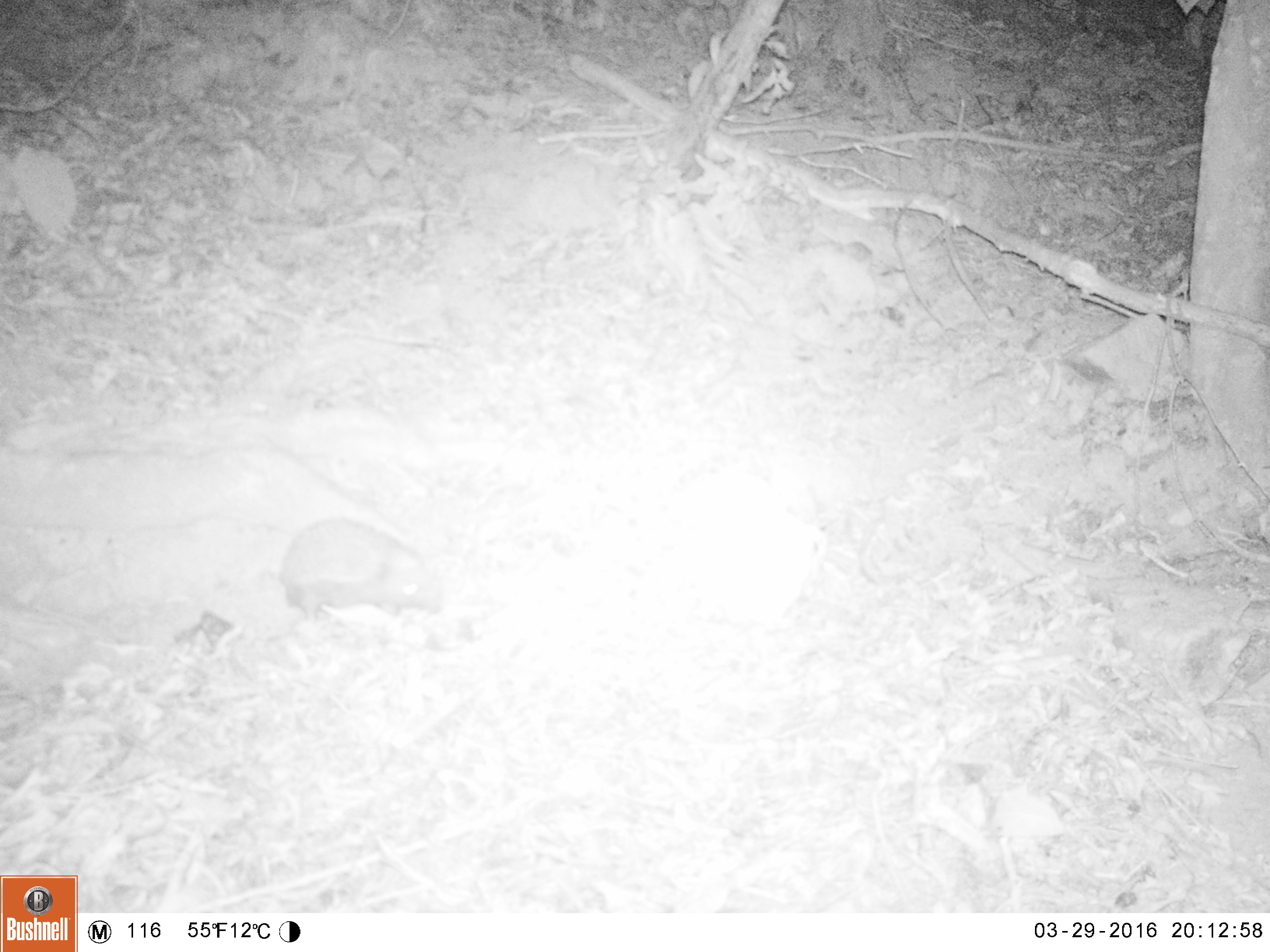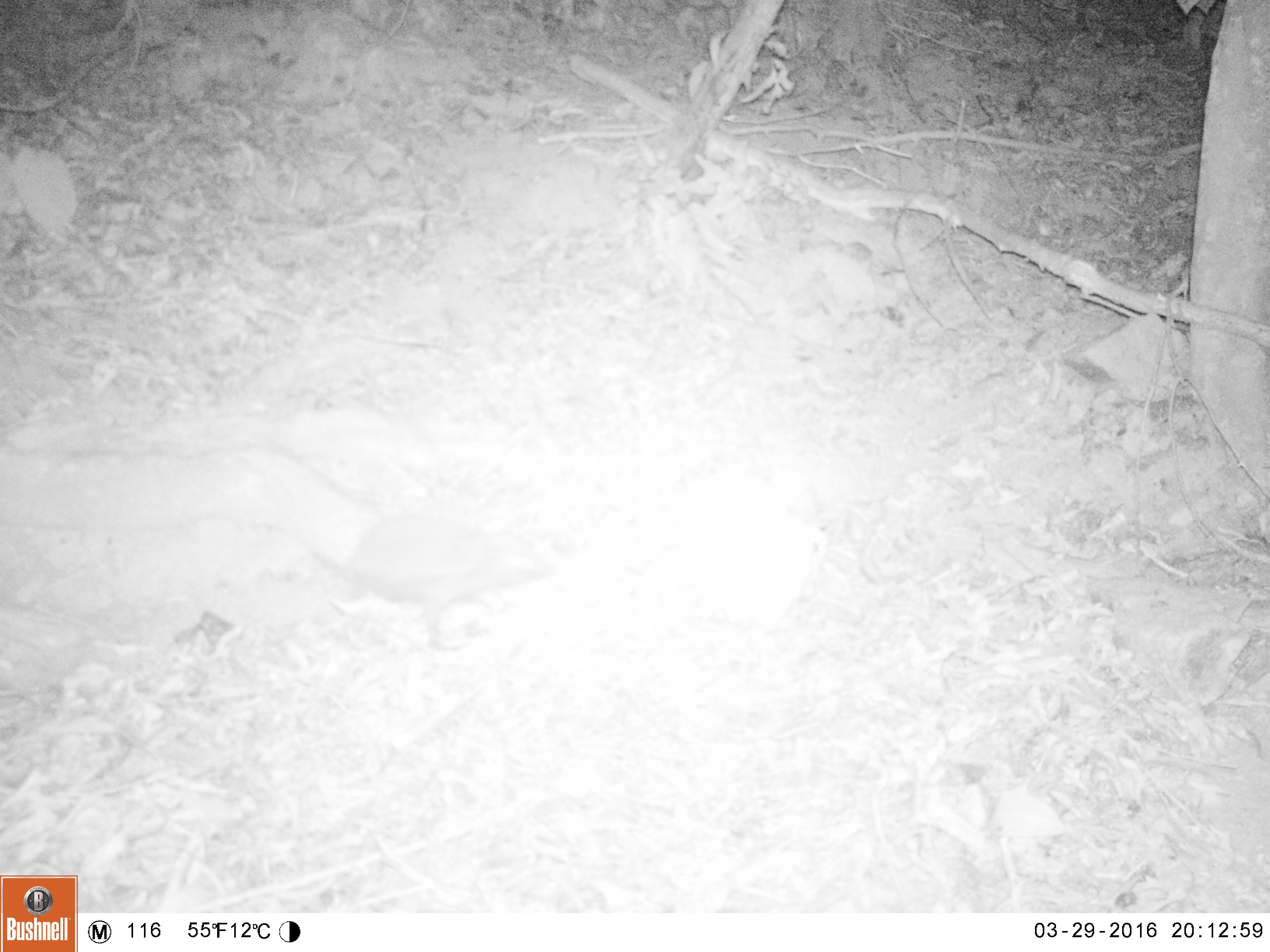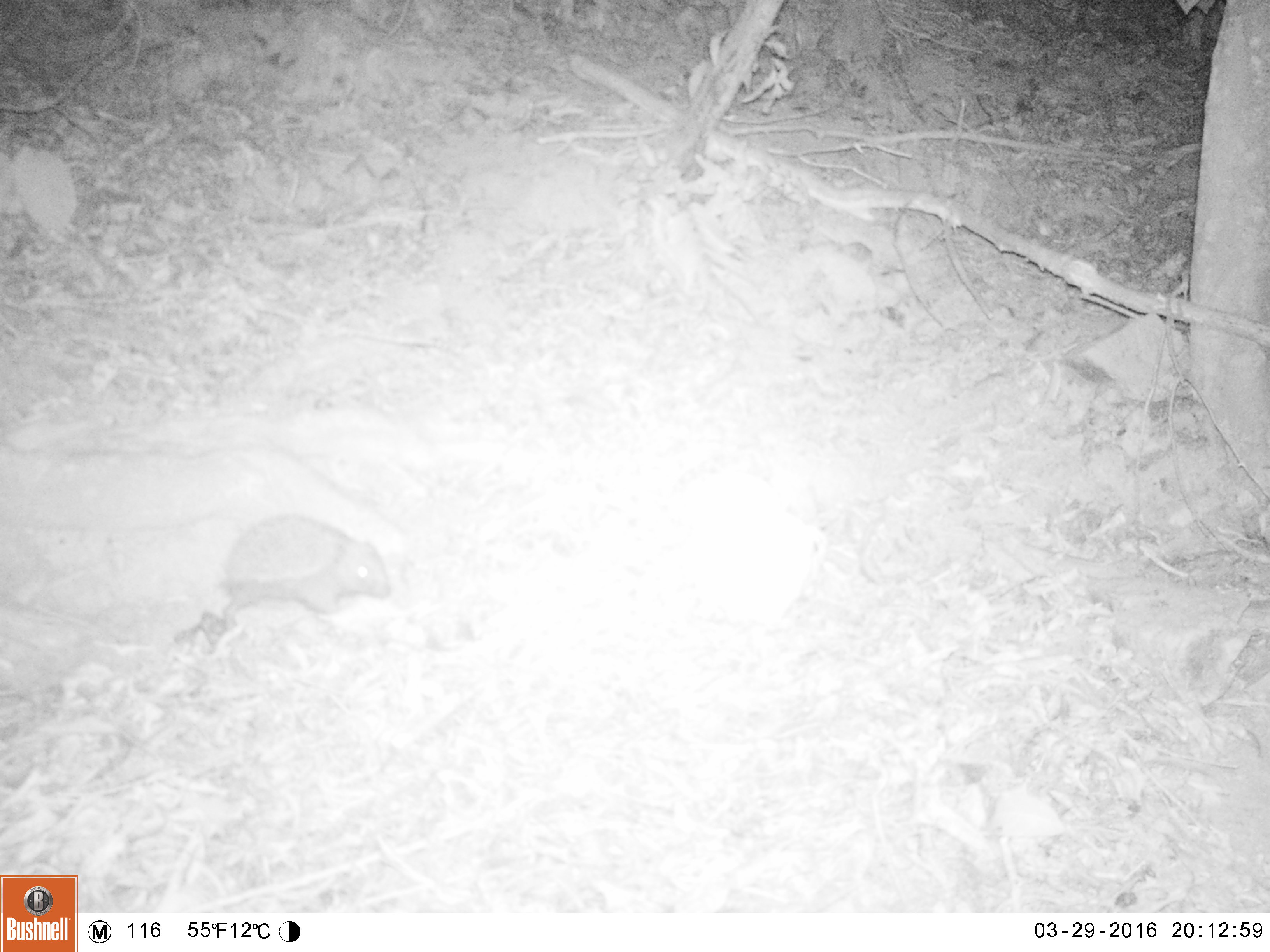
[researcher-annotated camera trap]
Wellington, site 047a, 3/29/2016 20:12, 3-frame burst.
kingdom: Animalia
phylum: Chordata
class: Mammalia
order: Eulipotyphla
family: Erinaceidae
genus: Erinaceus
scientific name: Erinaceus europaeus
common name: hedgehog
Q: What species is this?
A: Hedgehog (Erinaceus europaeus).